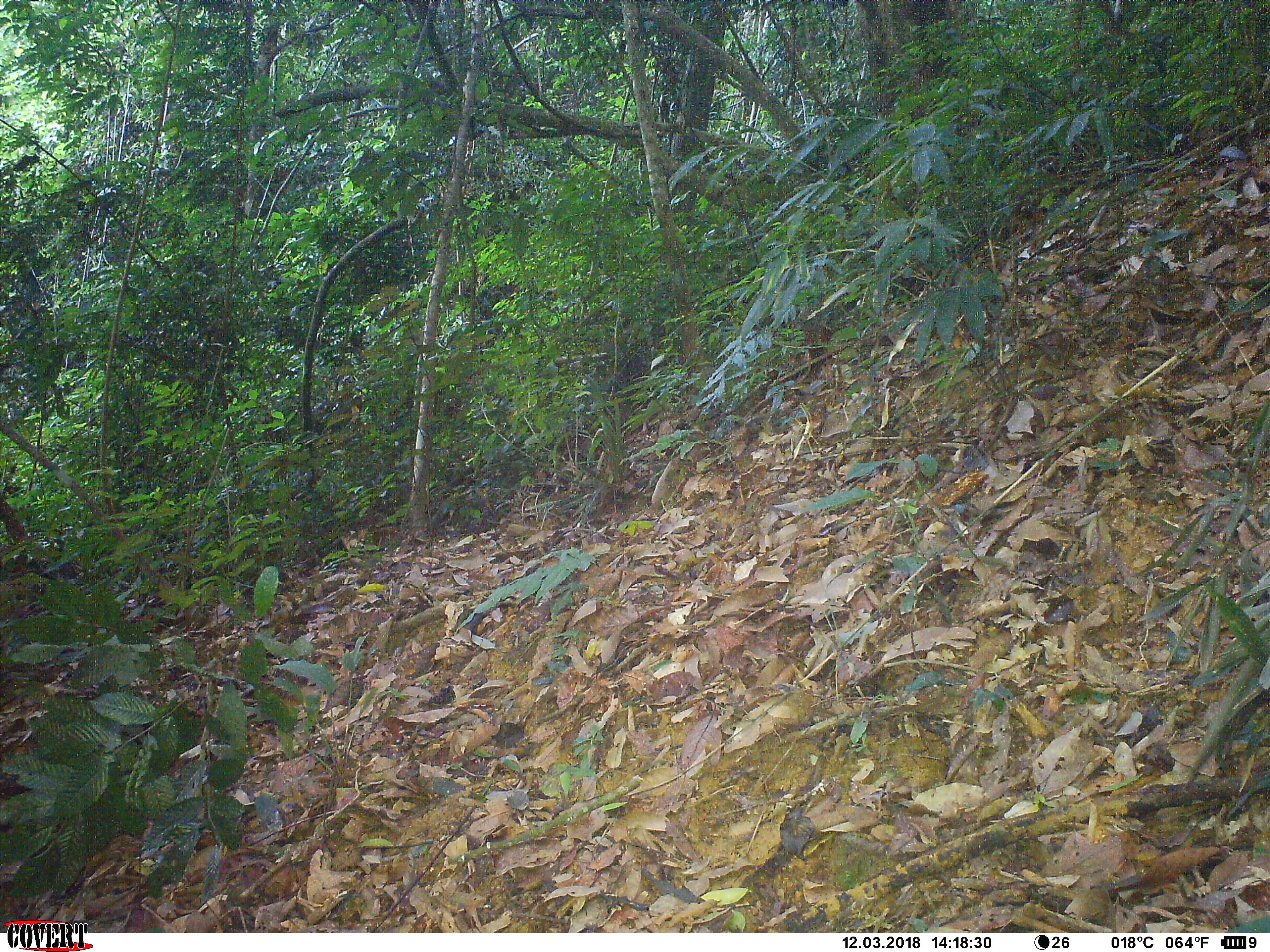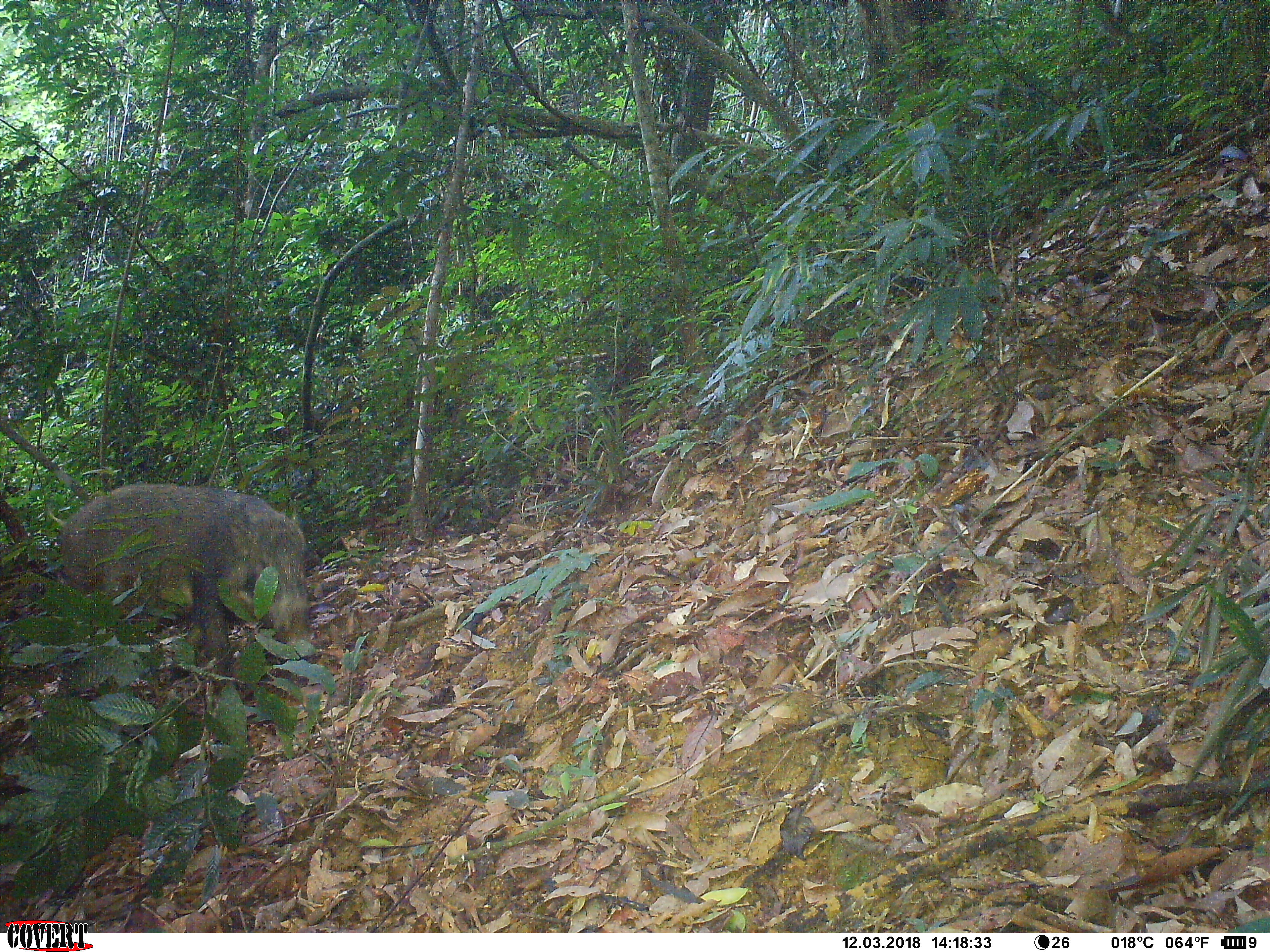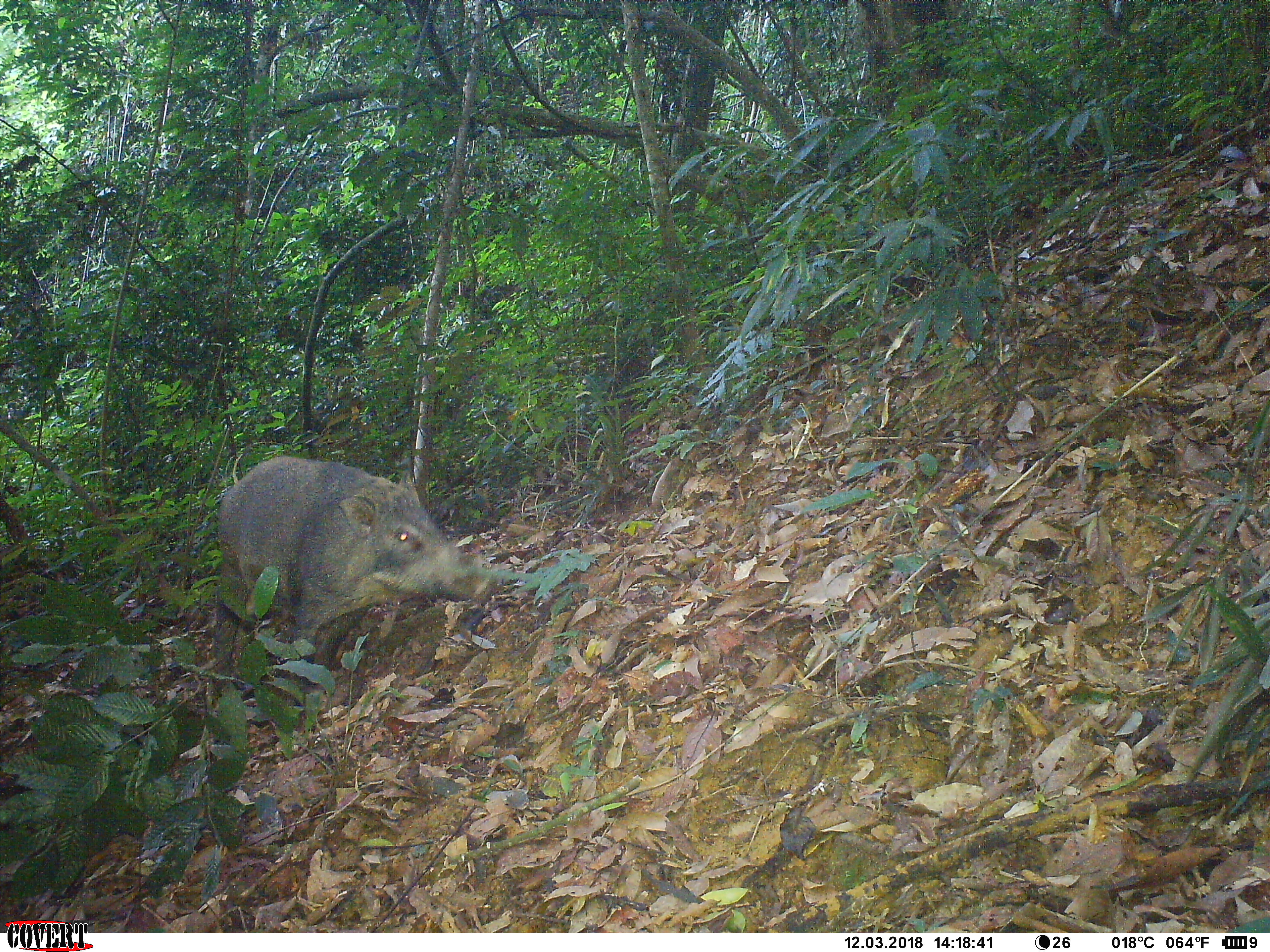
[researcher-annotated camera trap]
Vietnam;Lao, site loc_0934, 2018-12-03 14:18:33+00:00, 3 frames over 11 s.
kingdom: Animalia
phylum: Chordata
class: Mammalia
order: Artiodactyla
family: Suidae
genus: Sus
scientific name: Sus scrofa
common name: eurasian wild pig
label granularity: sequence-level